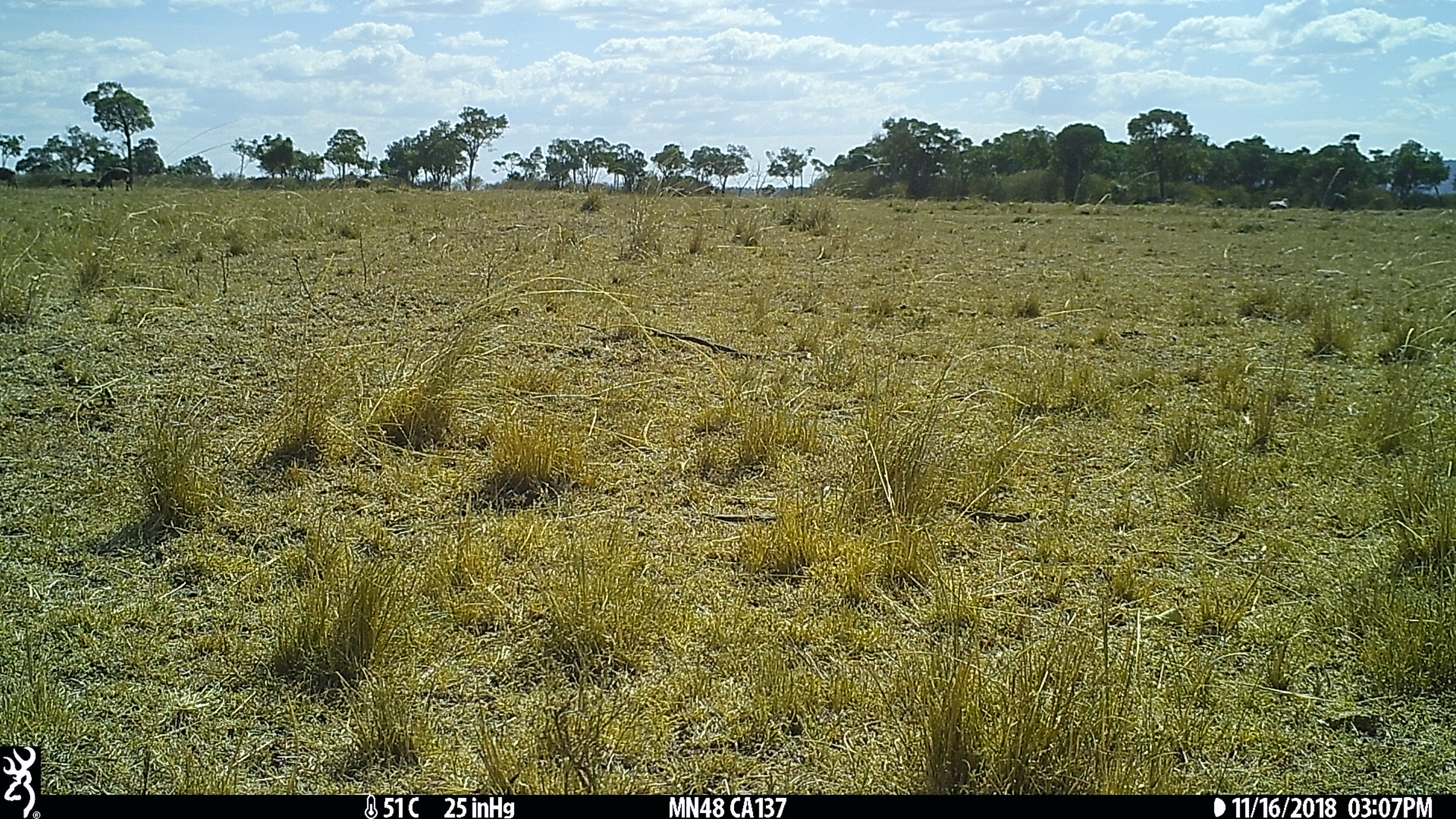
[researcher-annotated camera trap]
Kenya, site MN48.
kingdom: Animalia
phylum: Chordata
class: Mammalia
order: Artiodactyla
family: Bovidae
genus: Connochaetes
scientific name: Connochaetes taurinus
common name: blue wildebeest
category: wildebeest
Wildebeest (blue wildebeest) (Connochaetes taurinus).